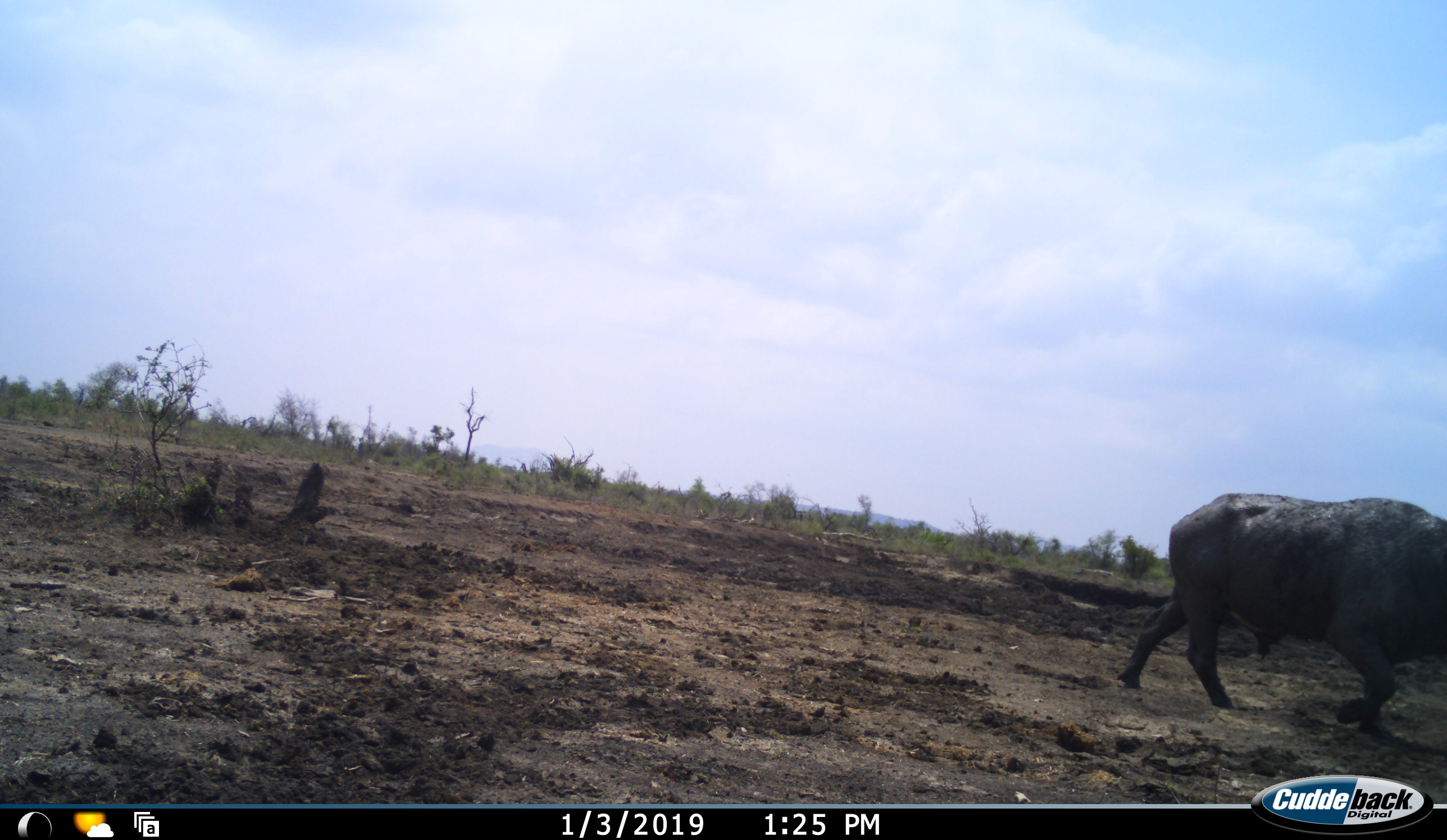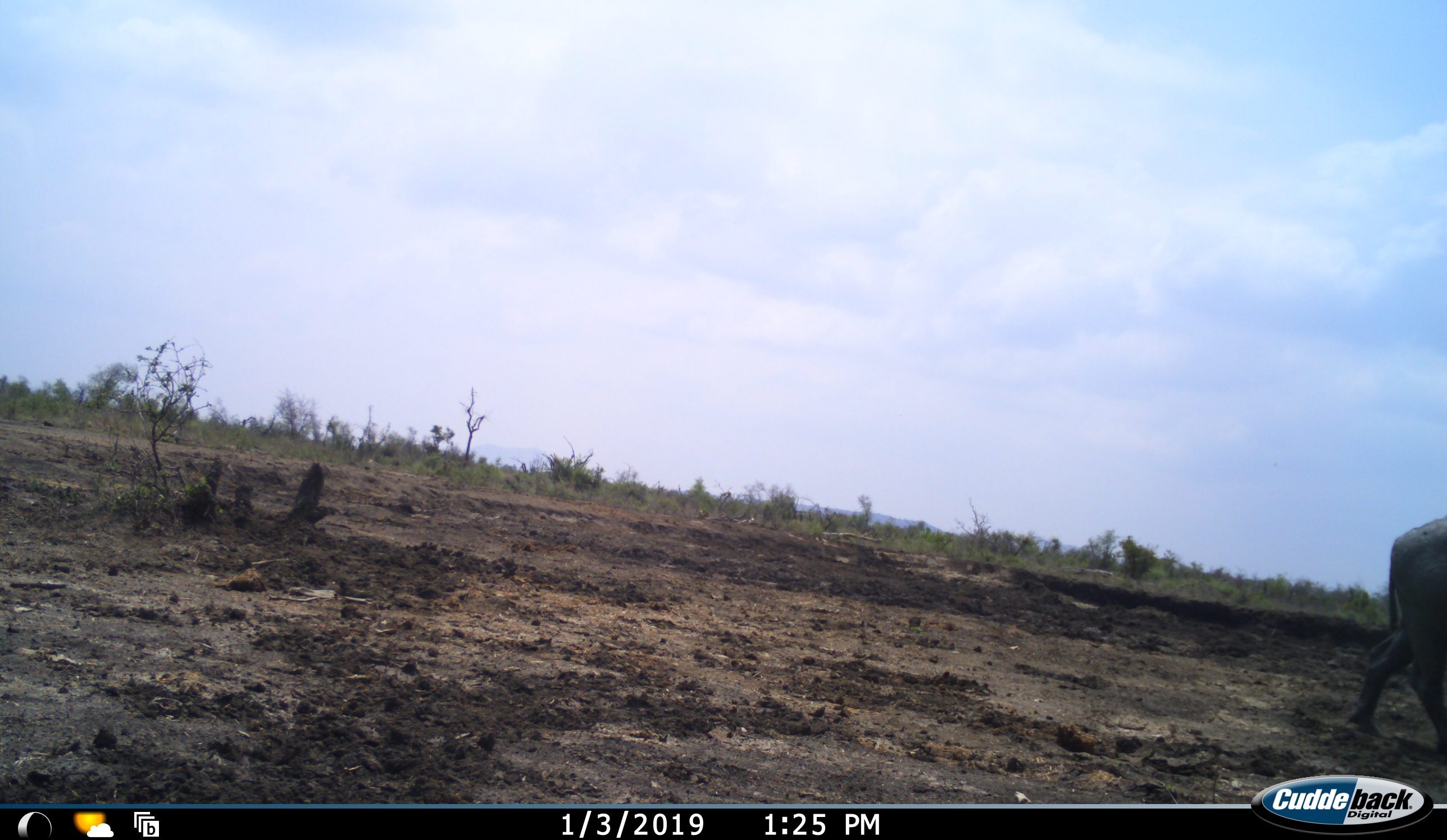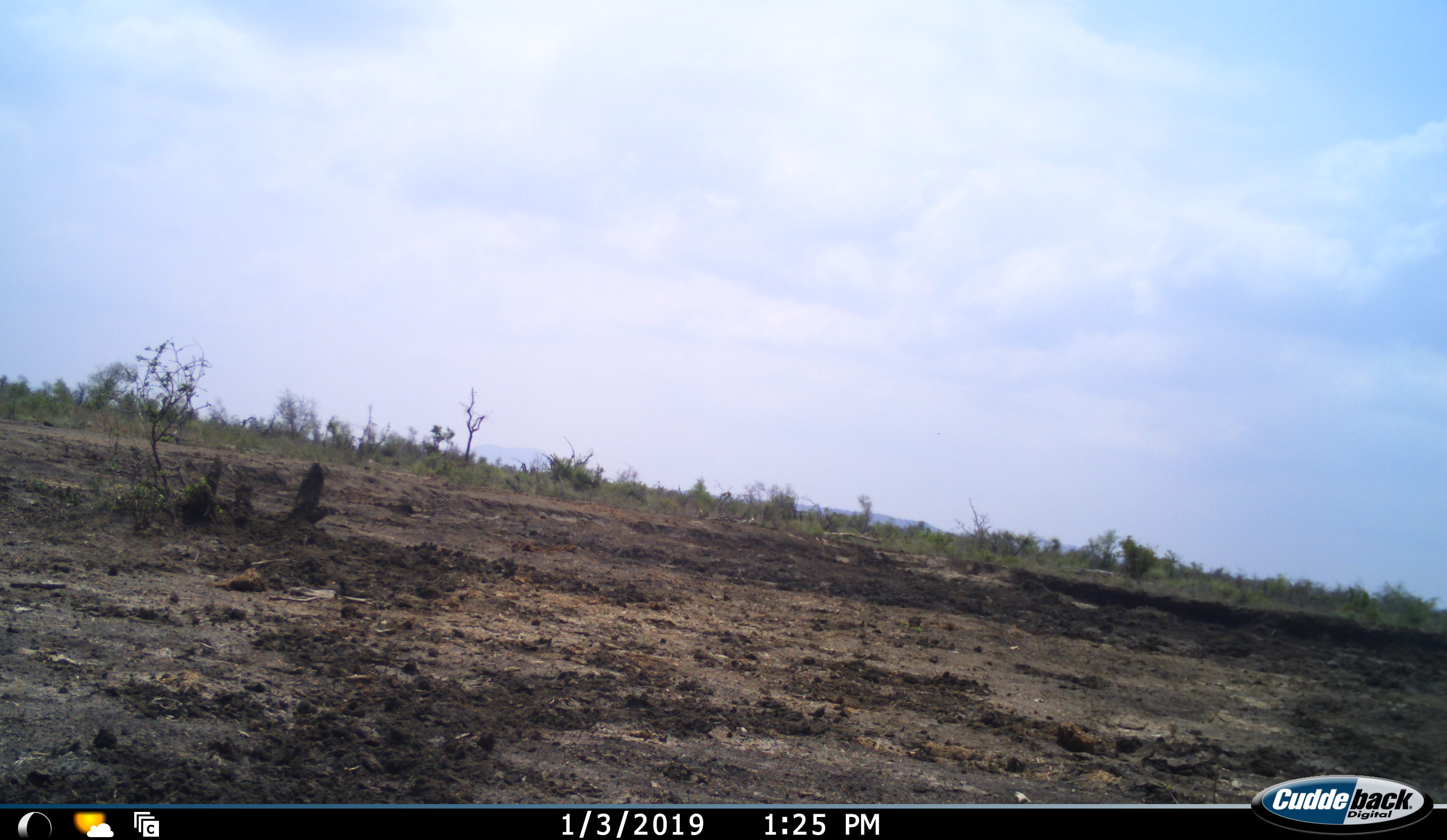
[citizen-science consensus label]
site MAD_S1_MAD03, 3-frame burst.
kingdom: Animalia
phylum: Chordata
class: Mammalia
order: Artiodactyla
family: Bovidae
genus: Syncerus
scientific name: Syncerus caffer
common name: african buffalo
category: buffalo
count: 1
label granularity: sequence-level